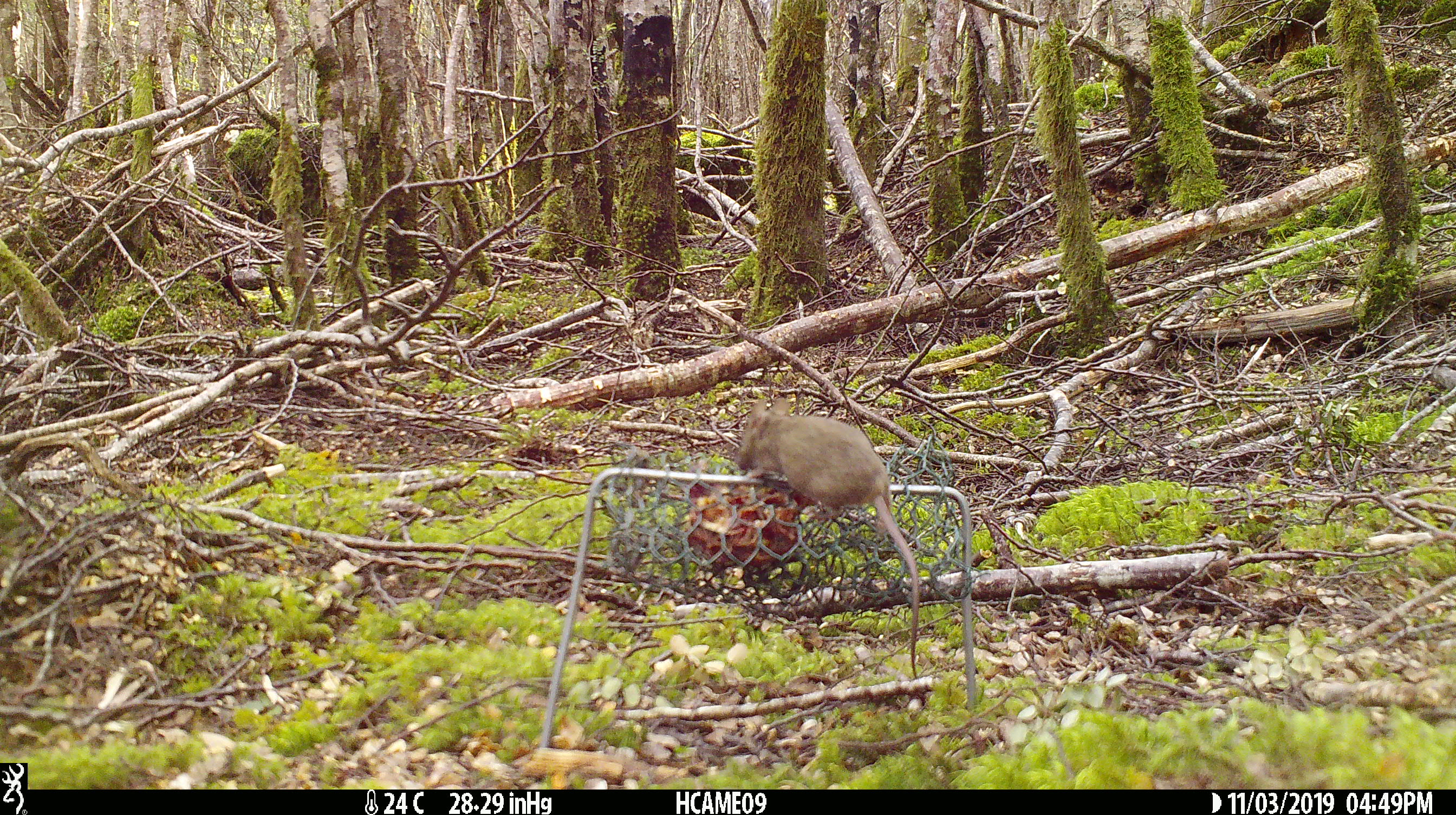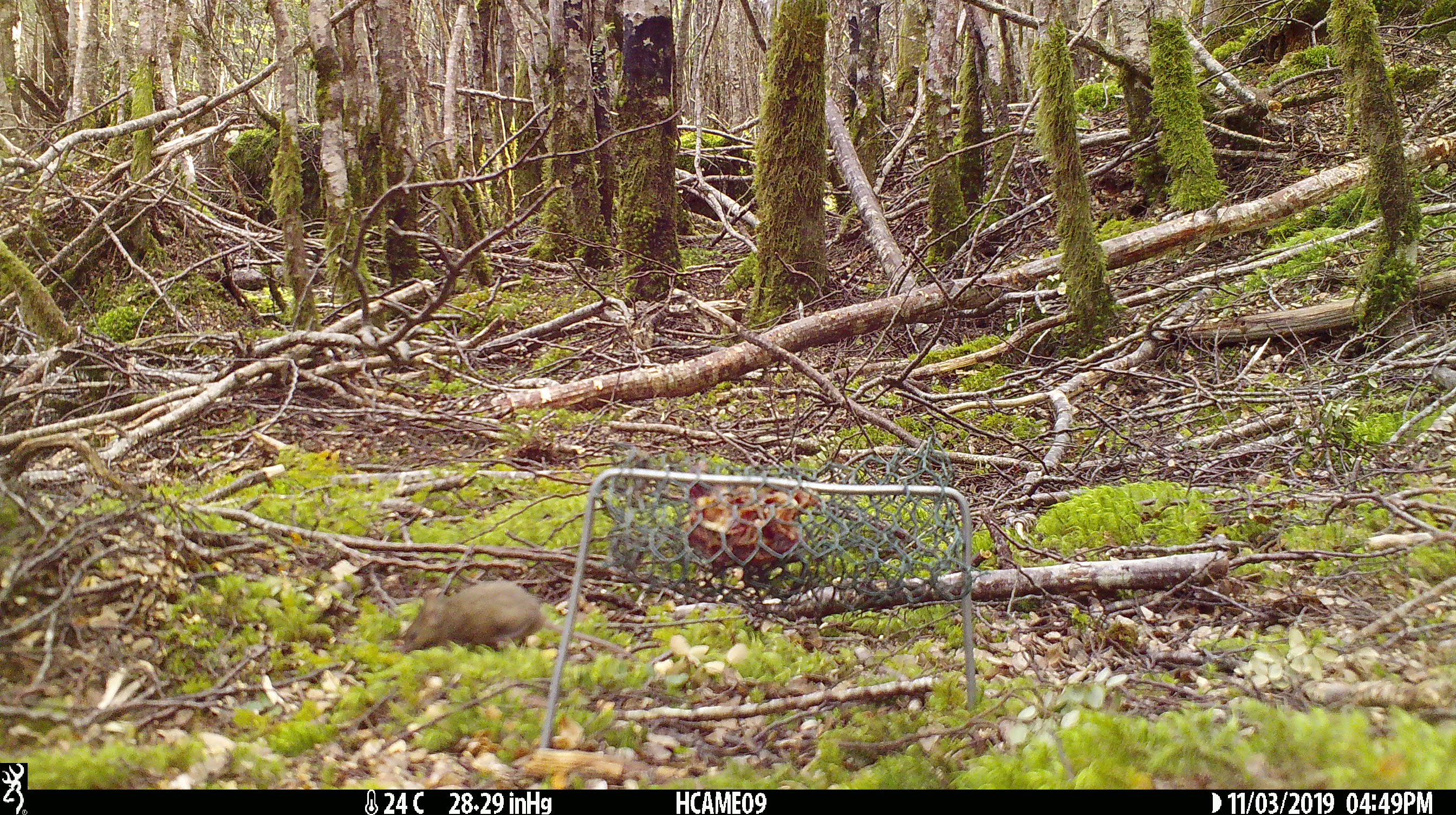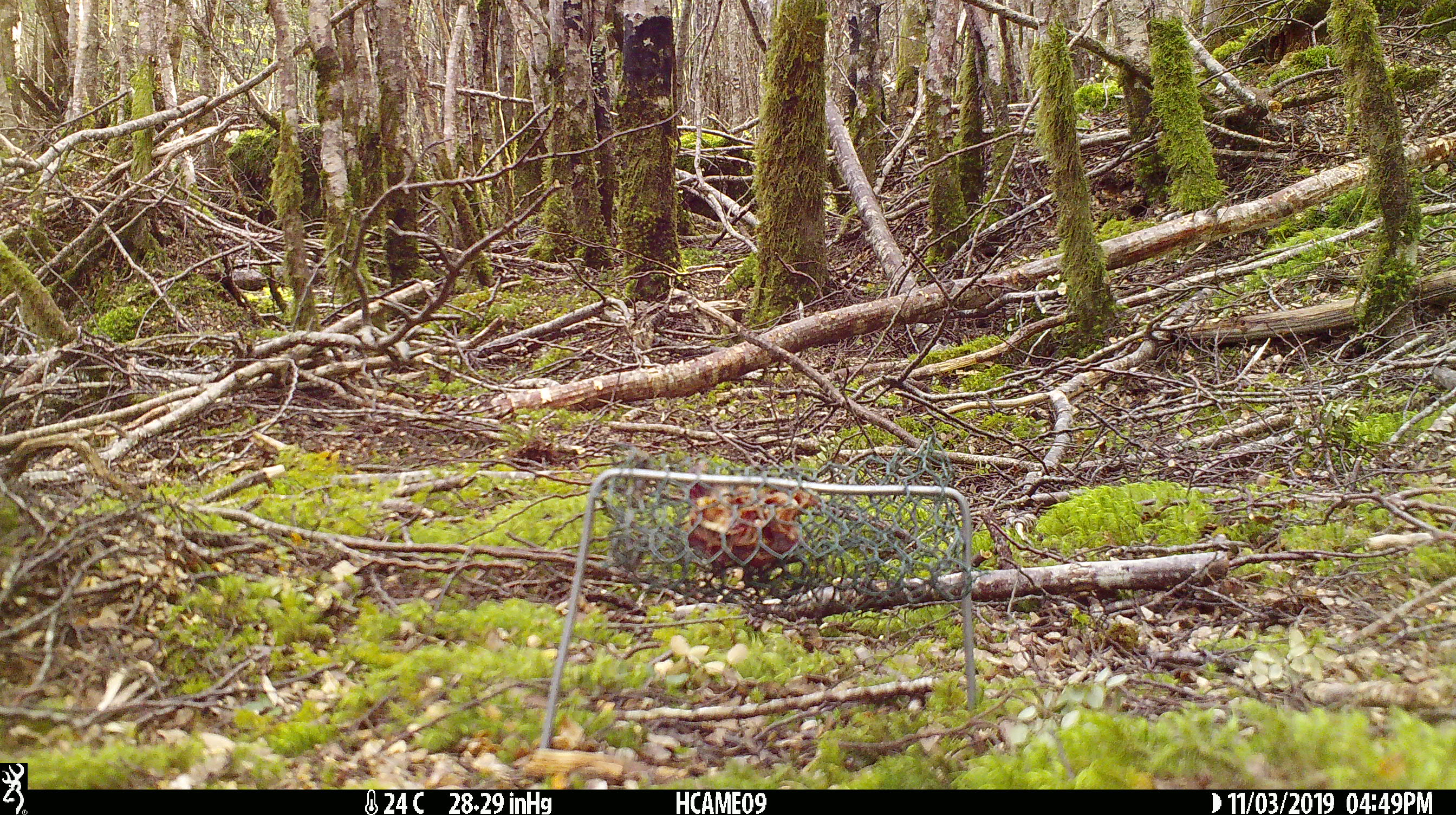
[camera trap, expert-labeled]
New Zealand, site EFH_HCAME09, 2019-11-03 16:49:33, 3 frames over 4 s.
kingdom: Animalia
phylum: Chordata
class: Mammalia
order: Rodentia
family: Muridae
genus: Mus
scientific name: Mus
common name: mouse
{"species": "mouse (Mus)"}